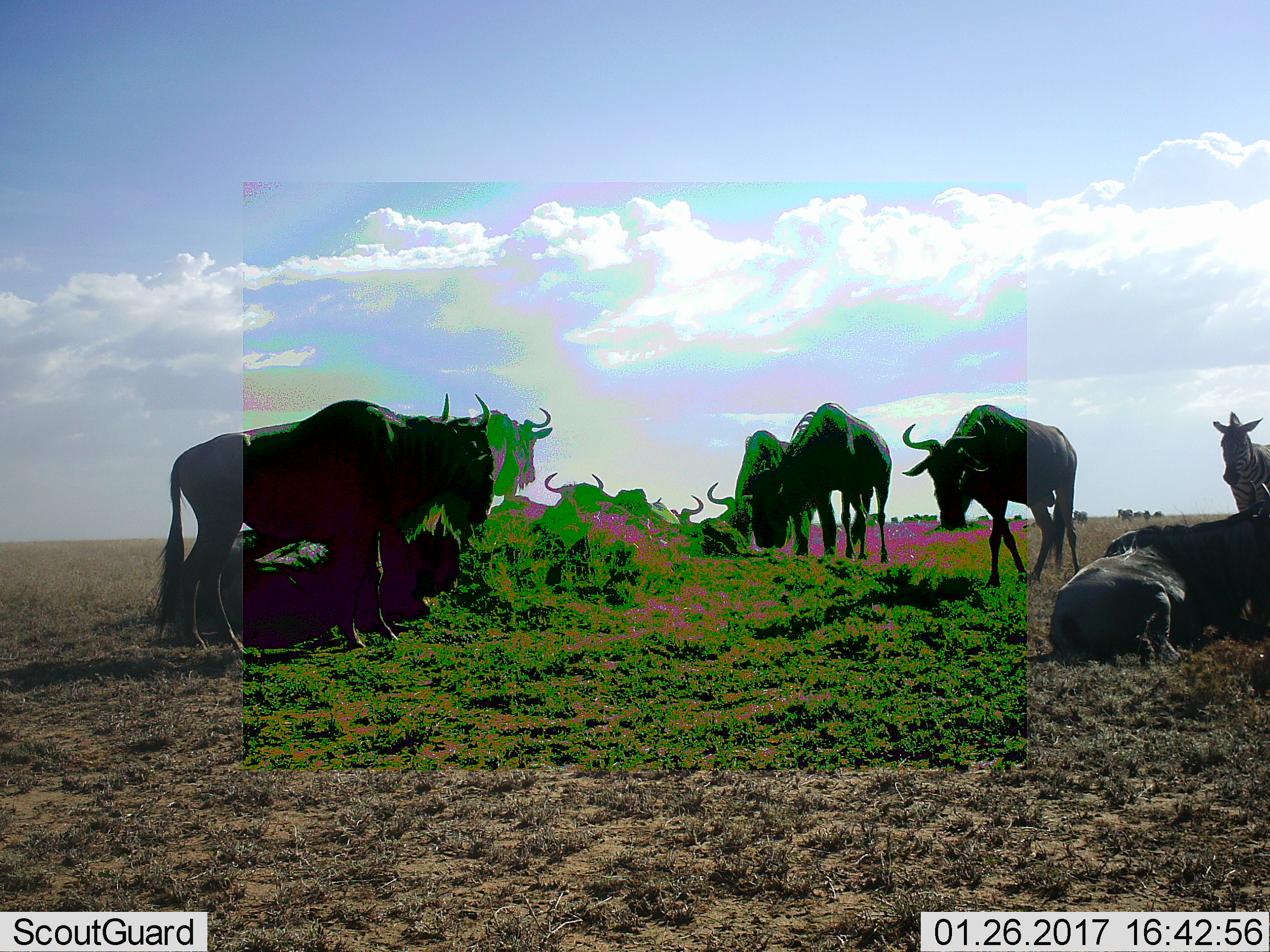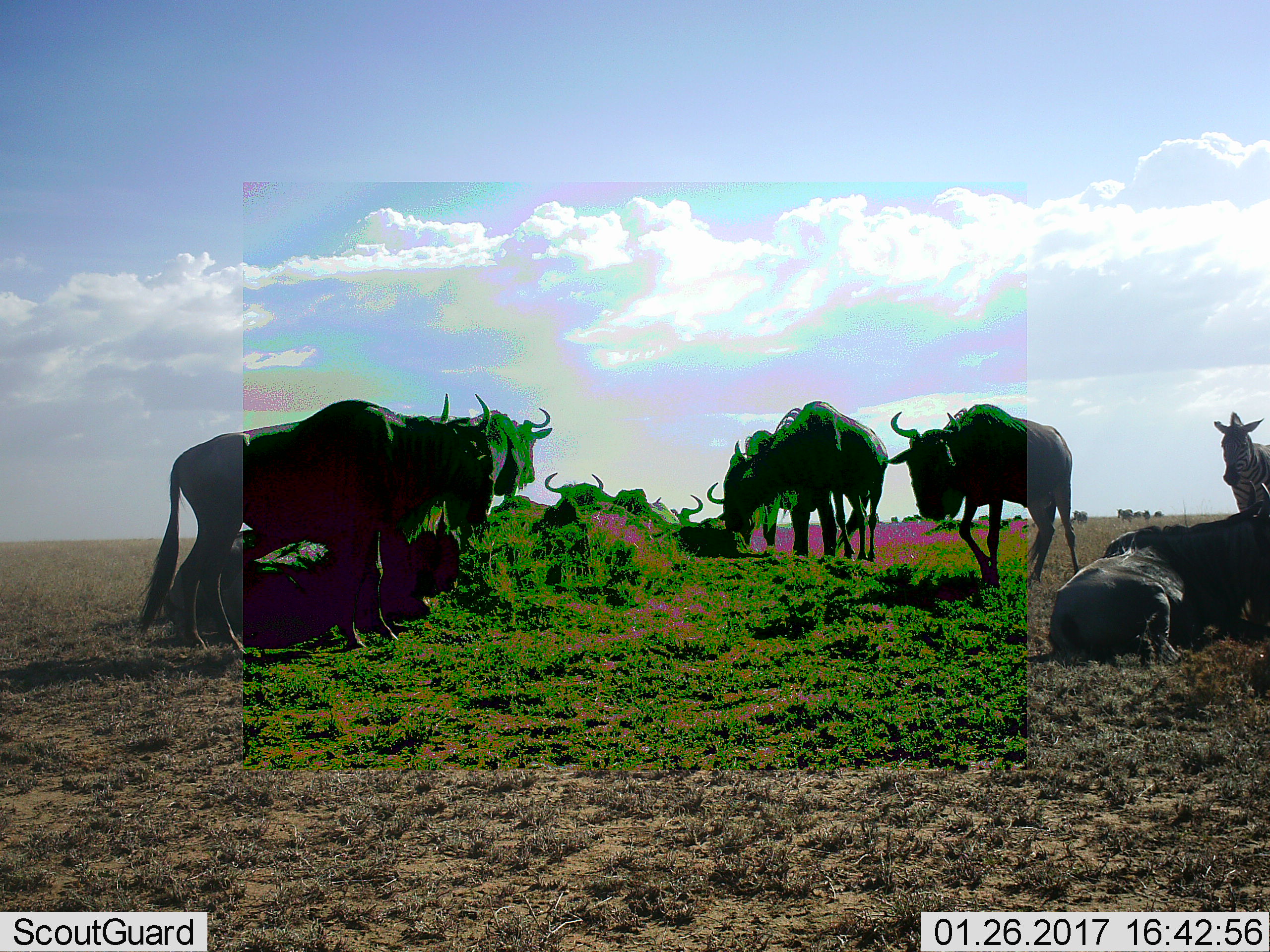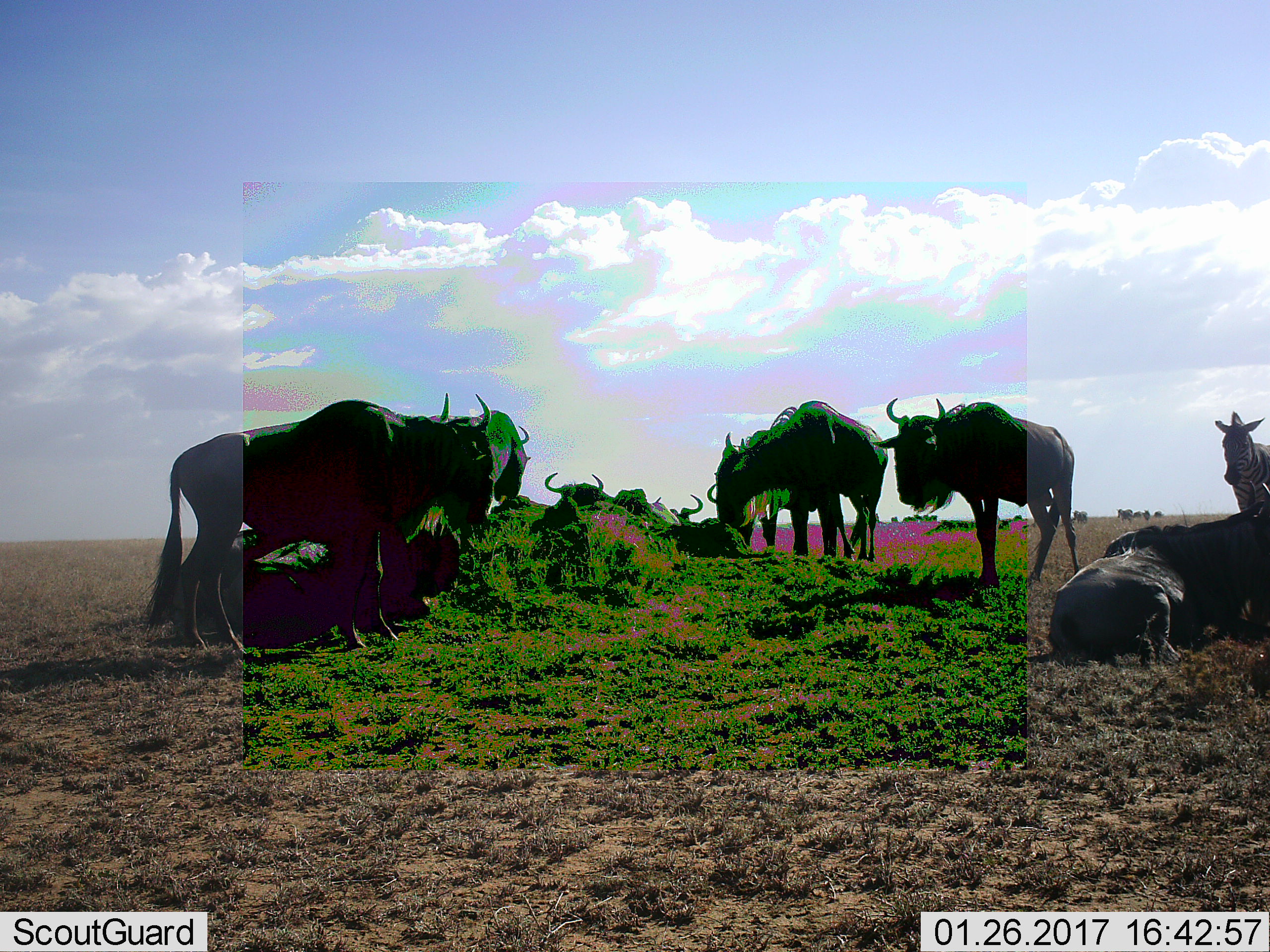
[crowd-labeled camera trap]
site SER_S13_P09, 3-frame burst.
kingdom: Animalia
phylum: Chordata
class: Mammalia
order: Artiodactyla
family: Bovidae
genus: Connochaetes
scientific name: Connochaetes taurinus taurinus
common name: blue wildebeest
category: wildebeestblue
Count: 11-50.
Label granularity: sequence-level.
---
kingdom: Animalia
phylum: Chordata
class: Mammalia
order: Perissodactyla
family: Equidae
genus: Equus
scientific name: Equus quagga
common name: plains zebra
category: zebraplains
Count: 3.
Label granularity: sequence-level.